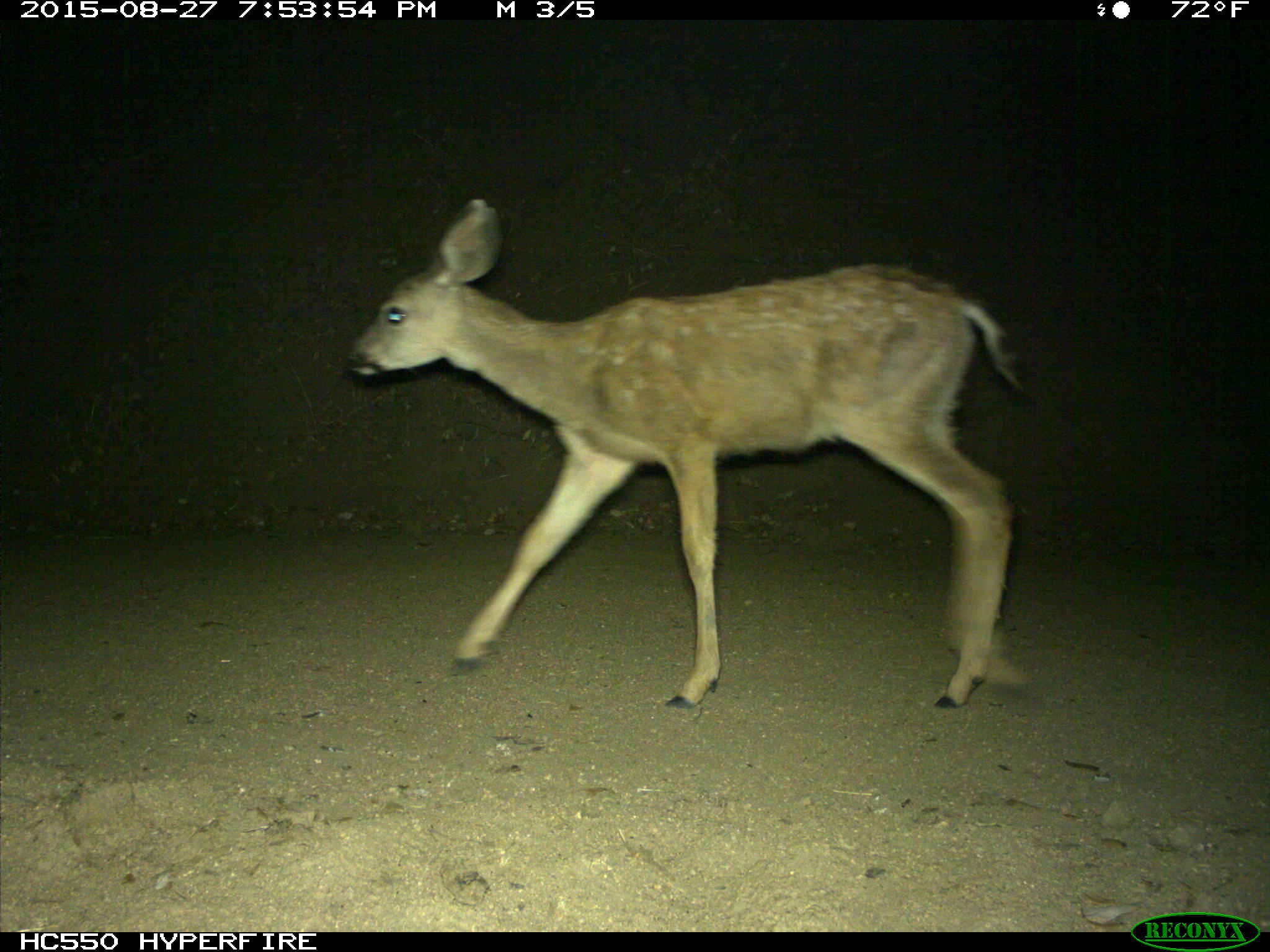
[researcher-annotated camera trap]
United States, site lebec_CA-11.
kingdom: Animalia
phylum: Chordata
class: Mammalia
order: Artiodactyla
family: Cervidae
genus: Odocoileus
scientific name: Odocoileus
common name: deer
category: unidentified deer